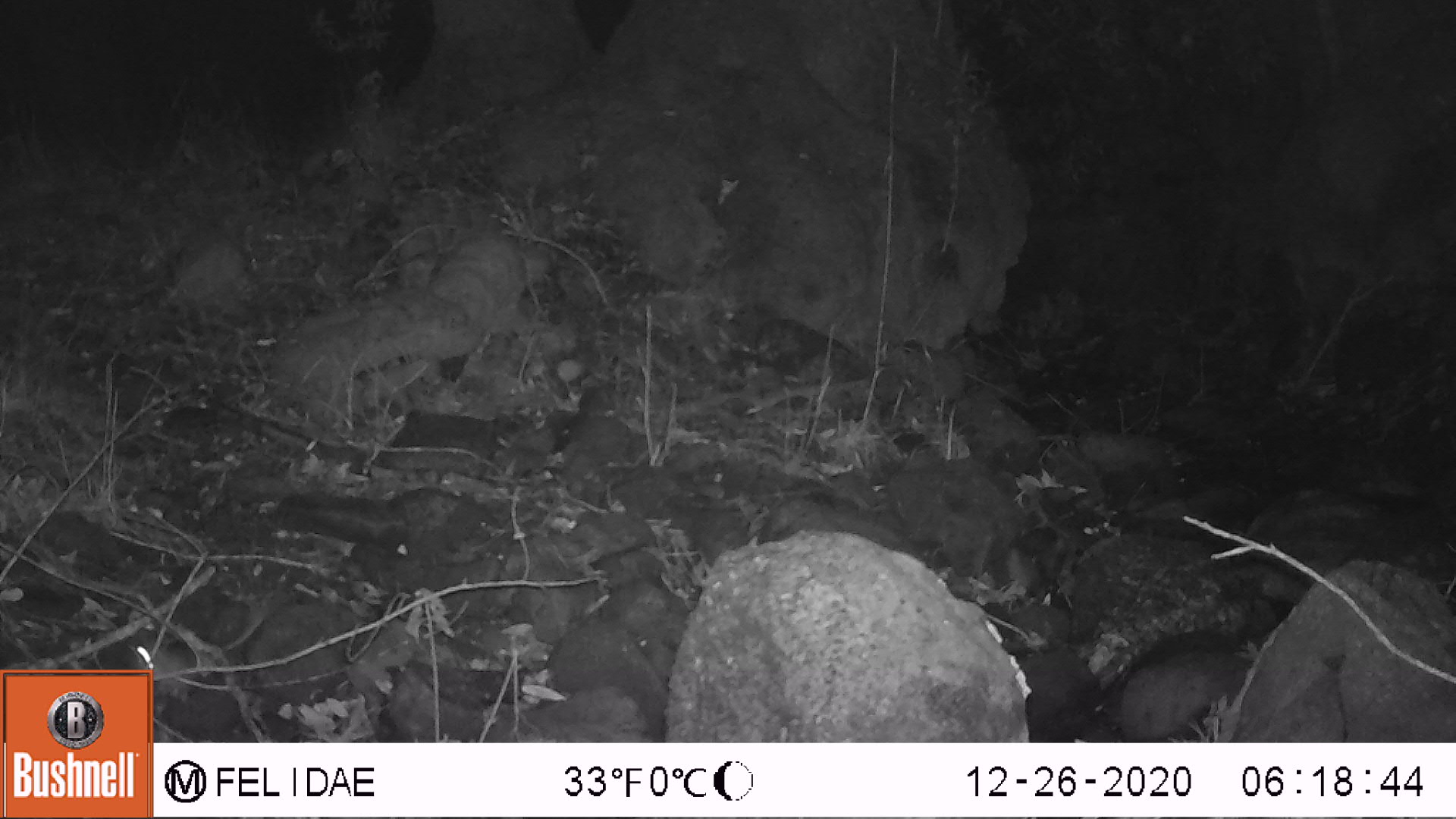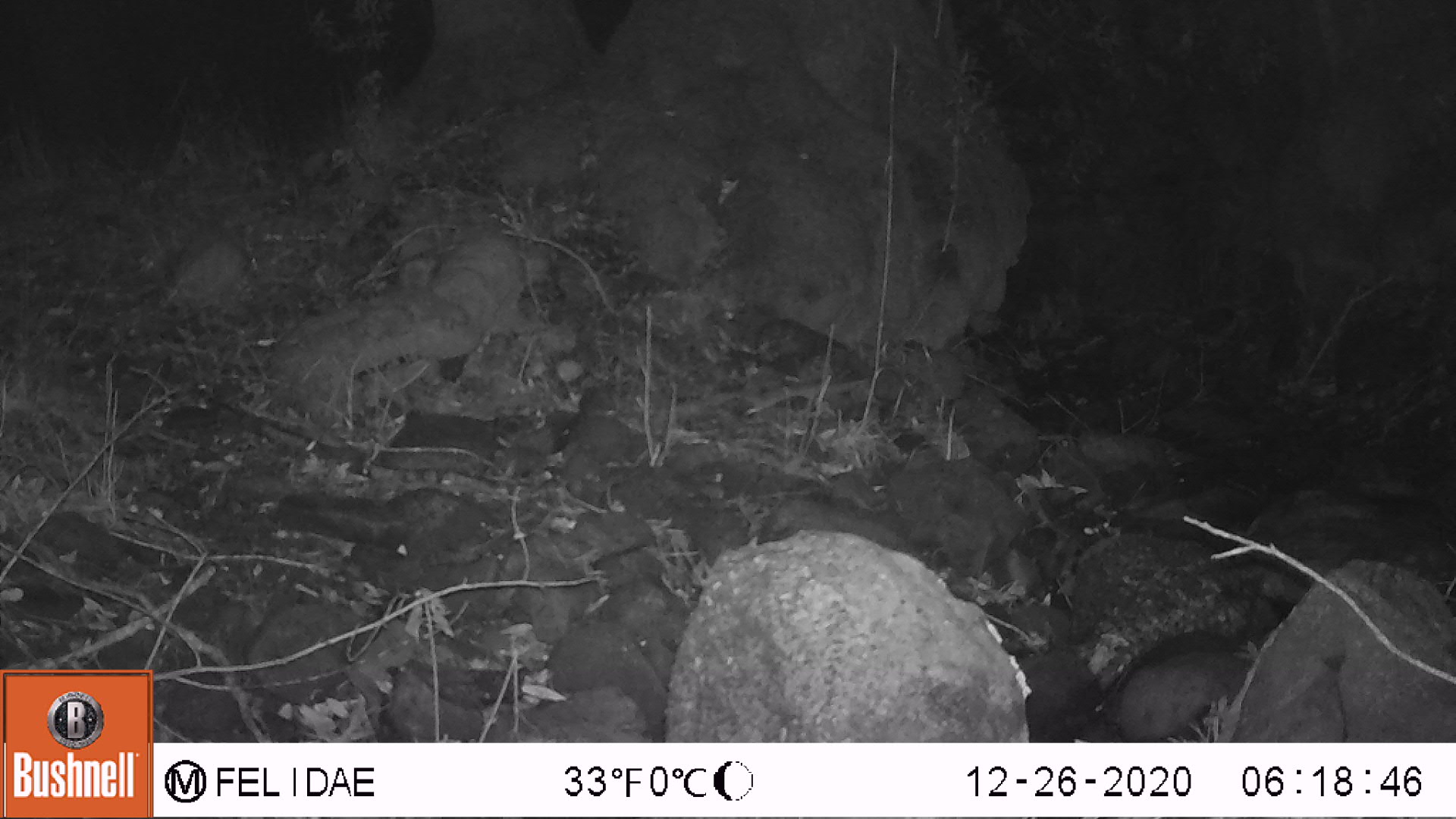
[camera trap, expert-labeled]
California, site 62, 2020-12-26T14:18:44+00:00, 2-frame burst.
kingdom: Animalia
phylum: Chordata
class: Mammalia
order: Rodentia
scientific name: Rodentia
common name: mouse or rat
Mouse or rat (Rodentia).